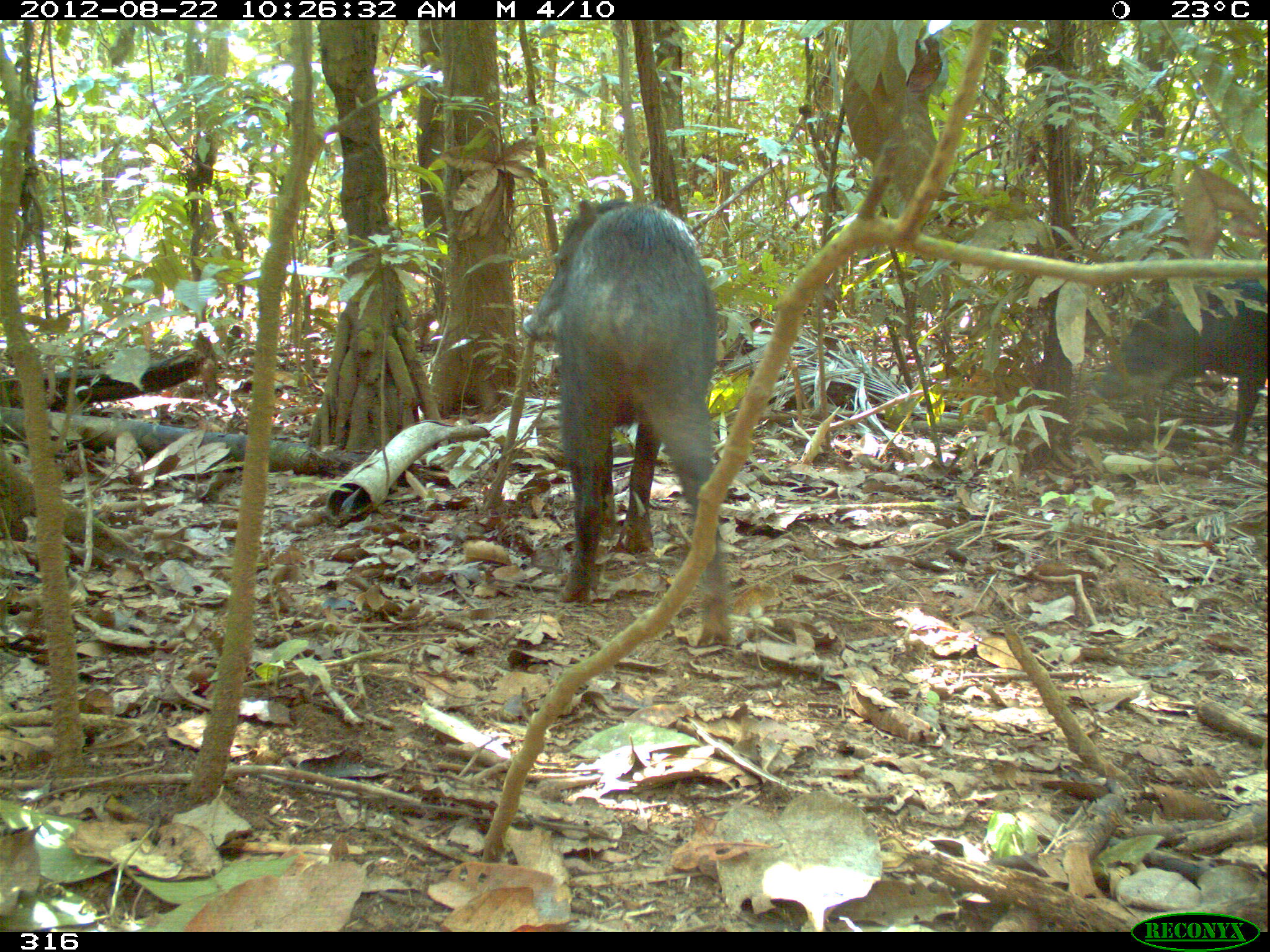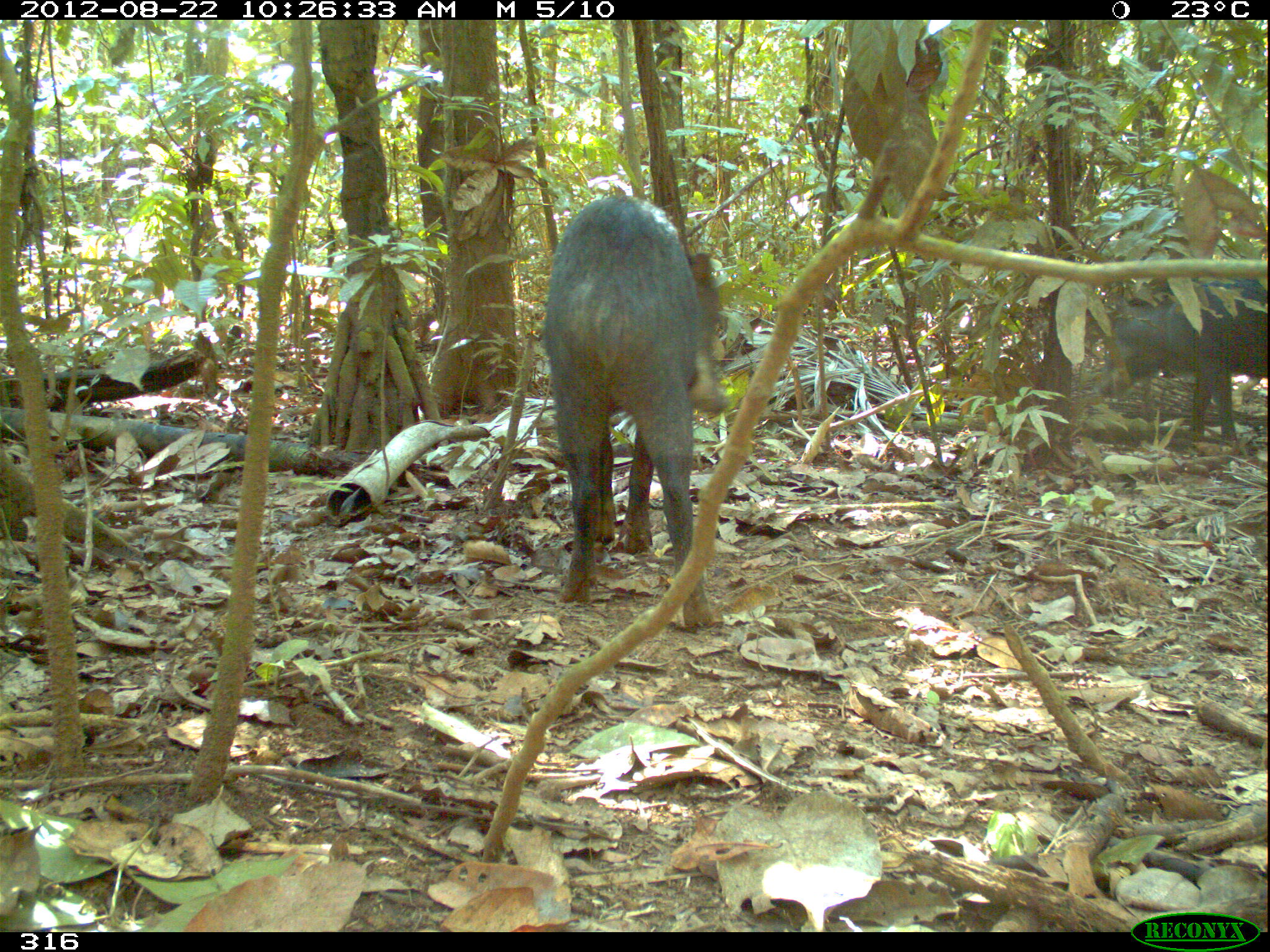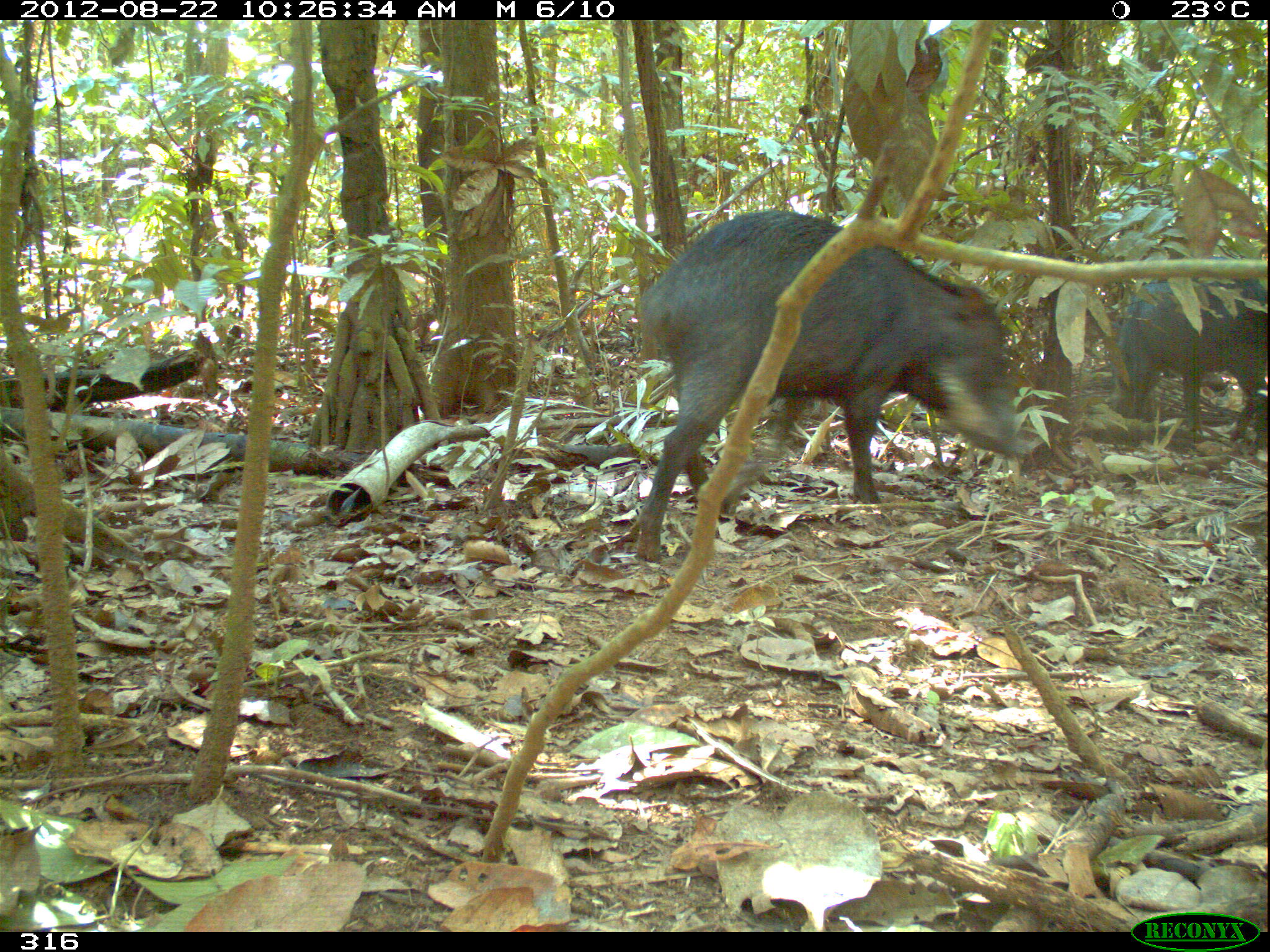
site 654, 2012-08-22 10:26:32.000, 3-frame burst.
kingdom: Animalia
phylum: Chordata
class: Mammalia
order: Artiodactyla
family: Tayassuidae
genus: Tayassu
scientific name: Tayassu pecari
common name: white-lipped peccary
Tayassu pecari (white-lipped peccary).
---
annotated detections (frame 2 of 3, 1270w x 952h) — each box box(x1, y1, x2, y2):
tayassu pecari: box(539, 195, 726, 626); box(1094, 276, 1267, 439)